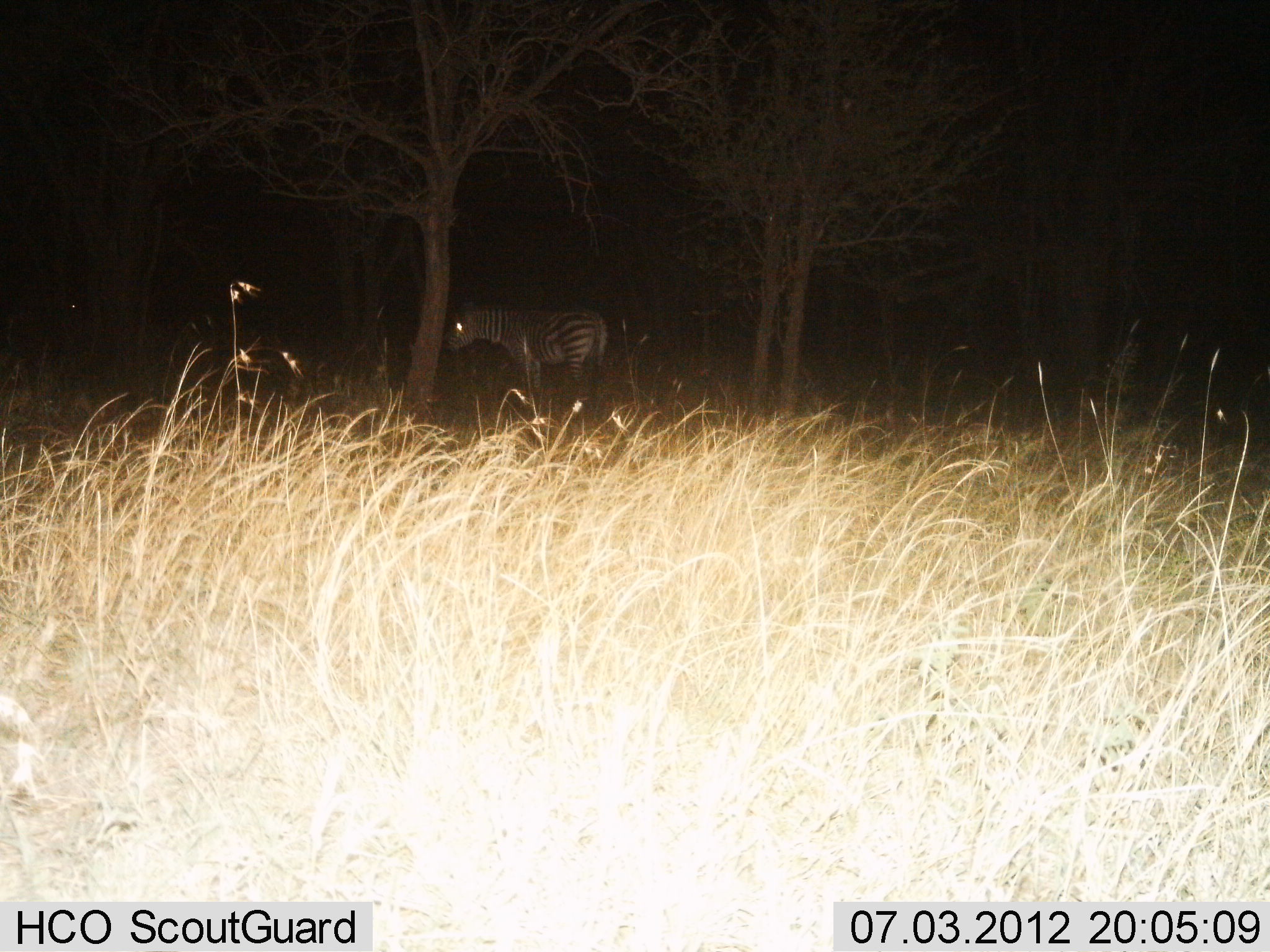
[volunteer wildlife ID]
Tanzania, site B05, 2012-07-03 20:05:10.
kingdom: Animalia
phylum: Chordata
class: Mammalia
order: Perissodactyla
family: Equidae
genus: Equus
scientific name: Equus quagga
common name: plains zebra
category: zebra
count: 1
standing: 100%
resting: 0%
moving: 0%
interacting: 0%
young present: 0%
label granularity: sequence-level